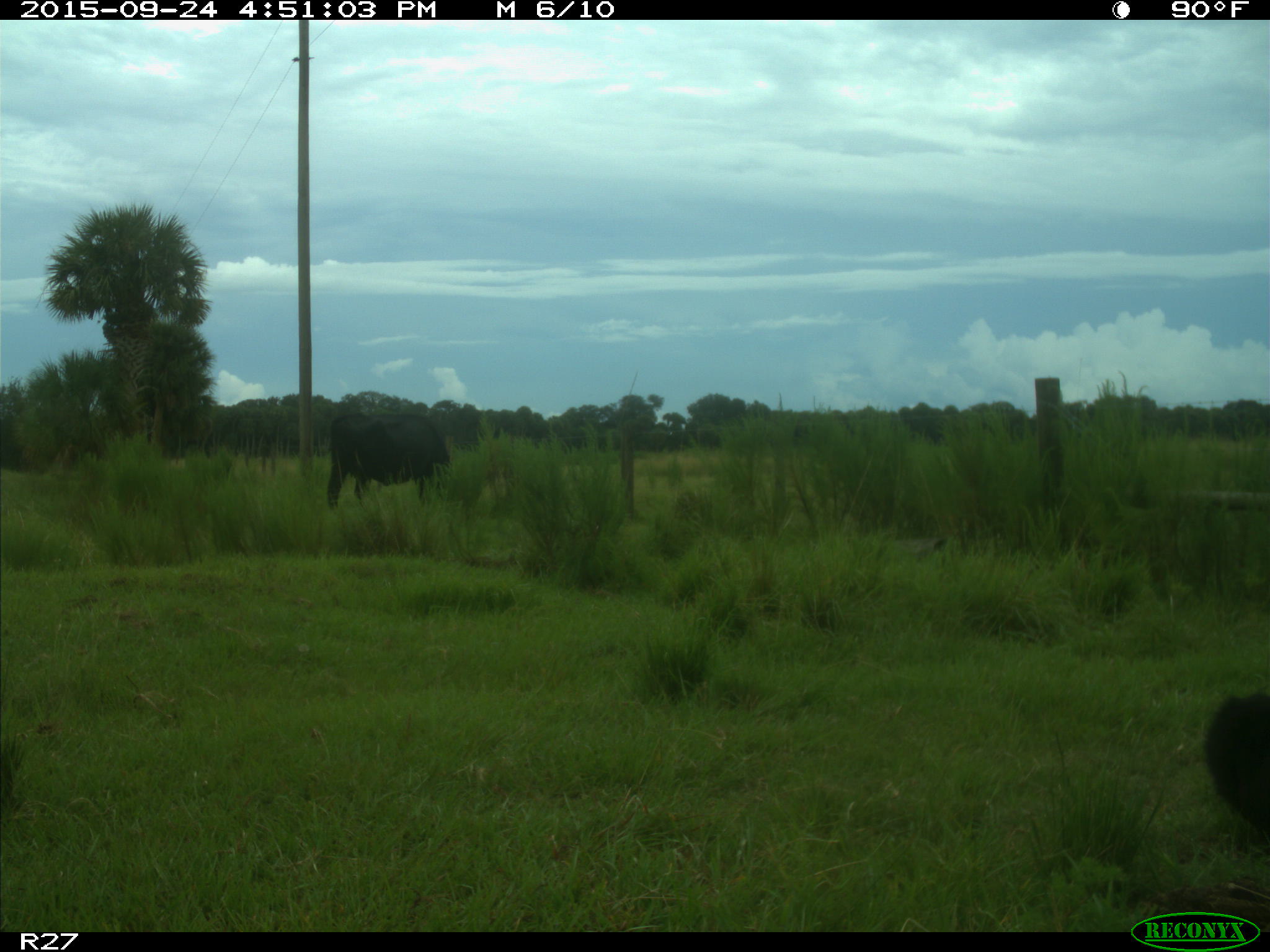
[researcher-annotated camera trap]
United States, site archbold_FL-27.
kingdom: Animalia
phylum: Chordata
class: Mammalia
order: Artiodactyla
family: Bovidae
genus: Bos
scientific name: Bos taurus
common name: domestic cow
Bos taurus (domestic cow).